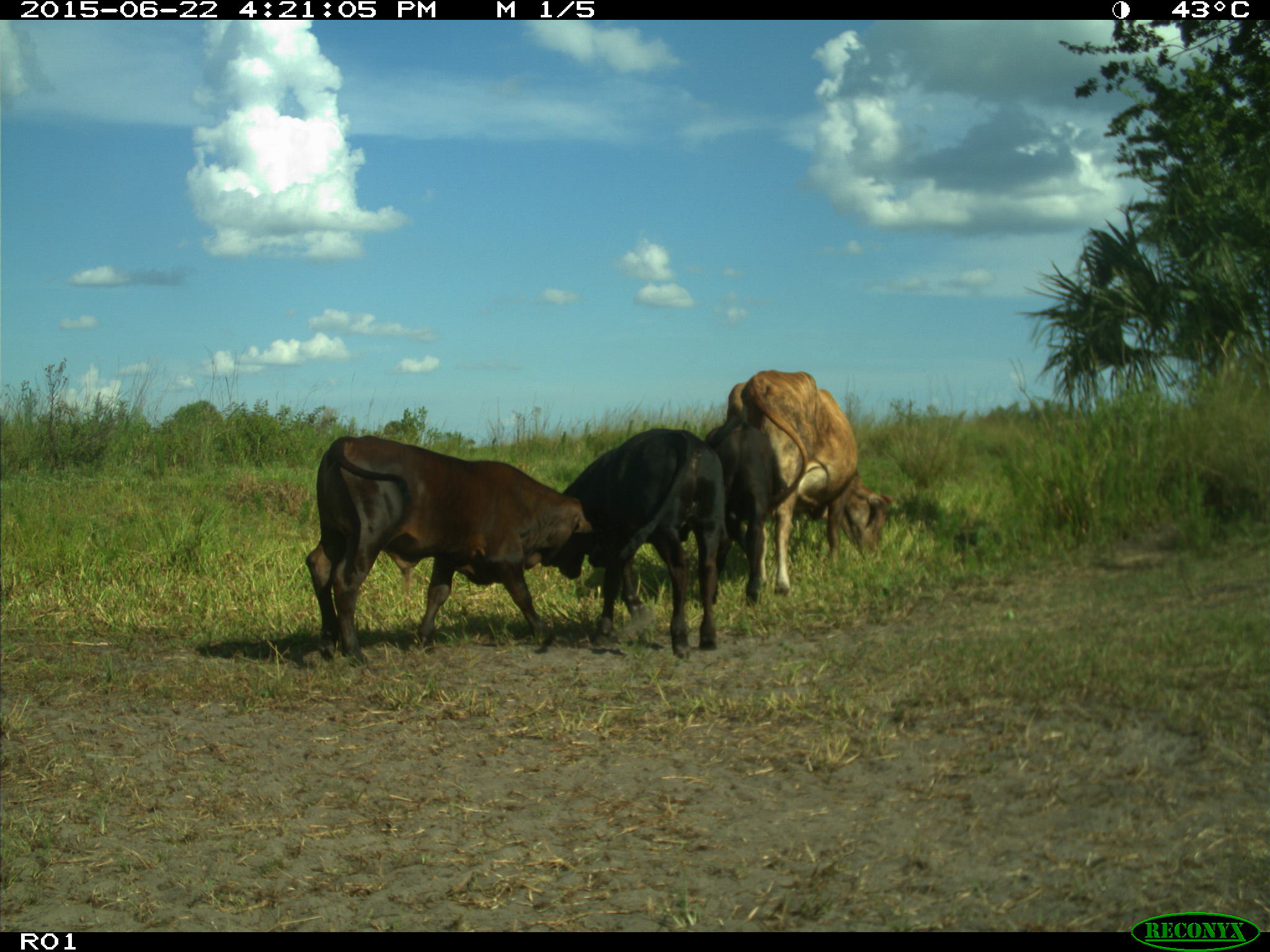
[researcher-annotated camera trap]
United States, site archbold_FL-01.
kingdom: Animalia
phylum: Chordata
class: Mammalia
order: Artiodactyla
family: Bovidae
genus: Bos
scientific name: Bos taurus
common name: domestic cow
Bos taurus (domestic cow).